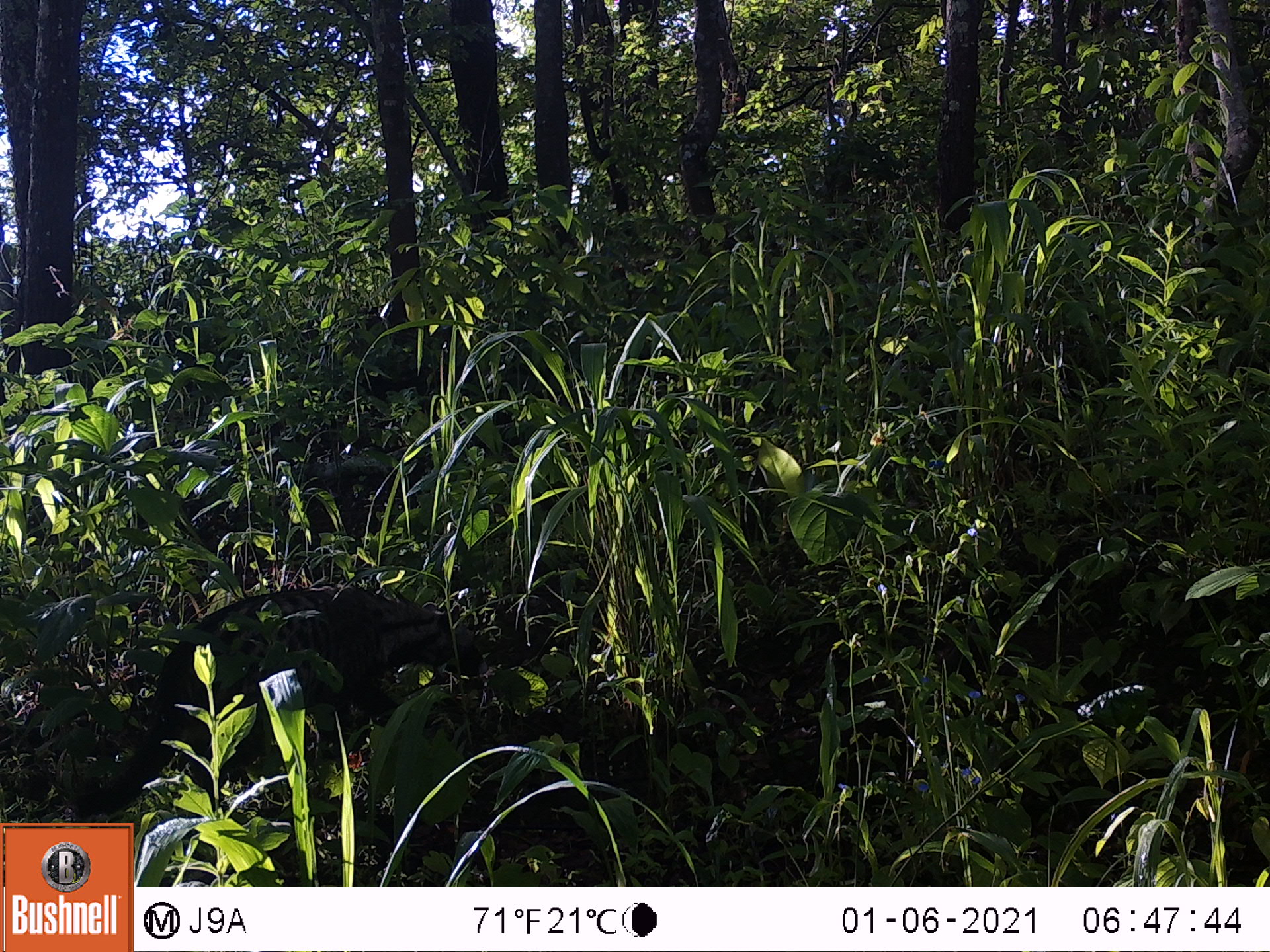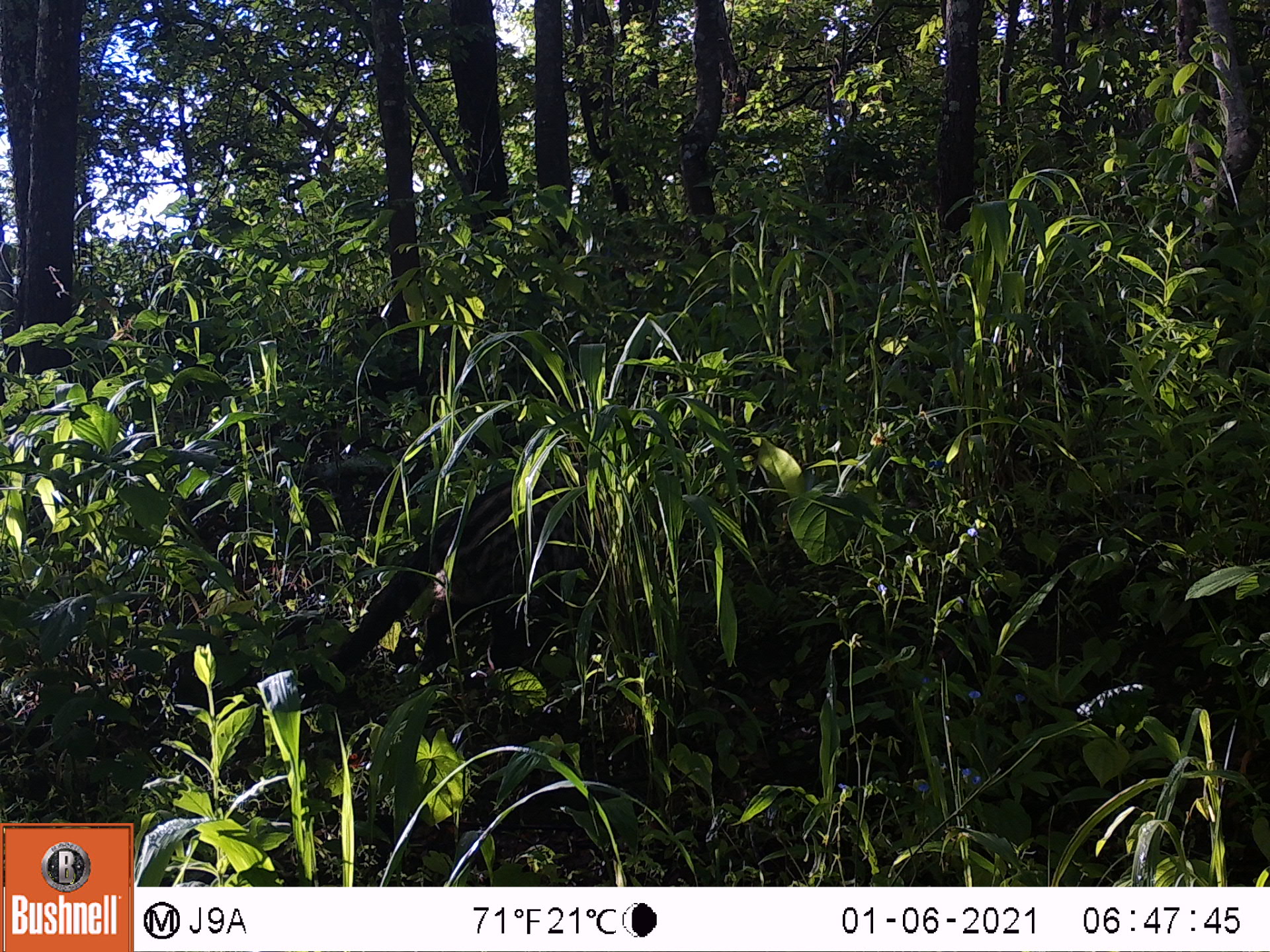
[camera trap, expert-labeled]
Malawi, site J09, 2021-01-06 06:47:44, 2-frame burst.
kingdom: Animalia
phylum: Chordata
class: Mammalia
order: Carnivora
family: Viverridae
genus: Civettictis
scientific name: Civettictis civetta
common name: african civet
African civet (Civettictis civetta), count 1.